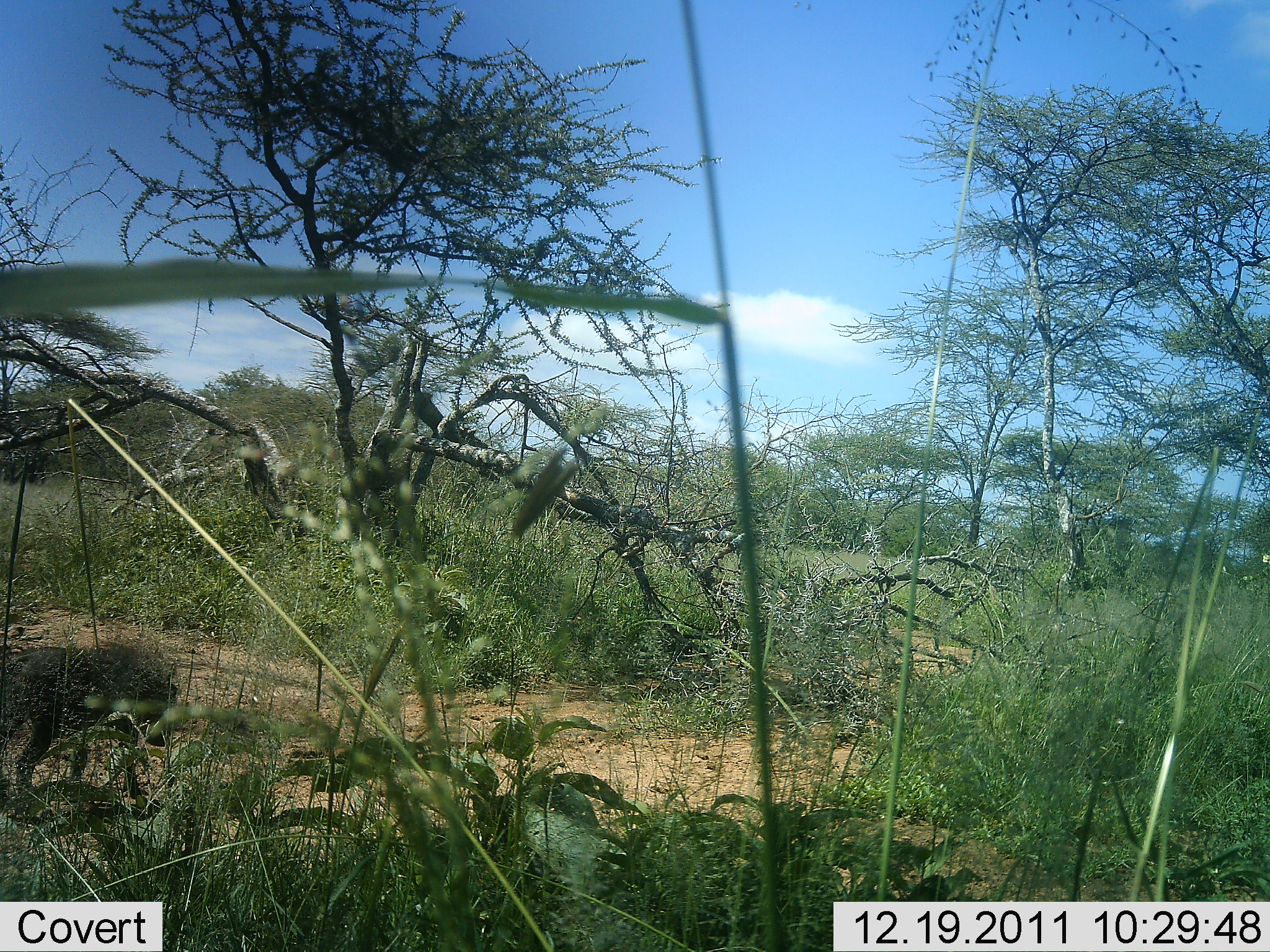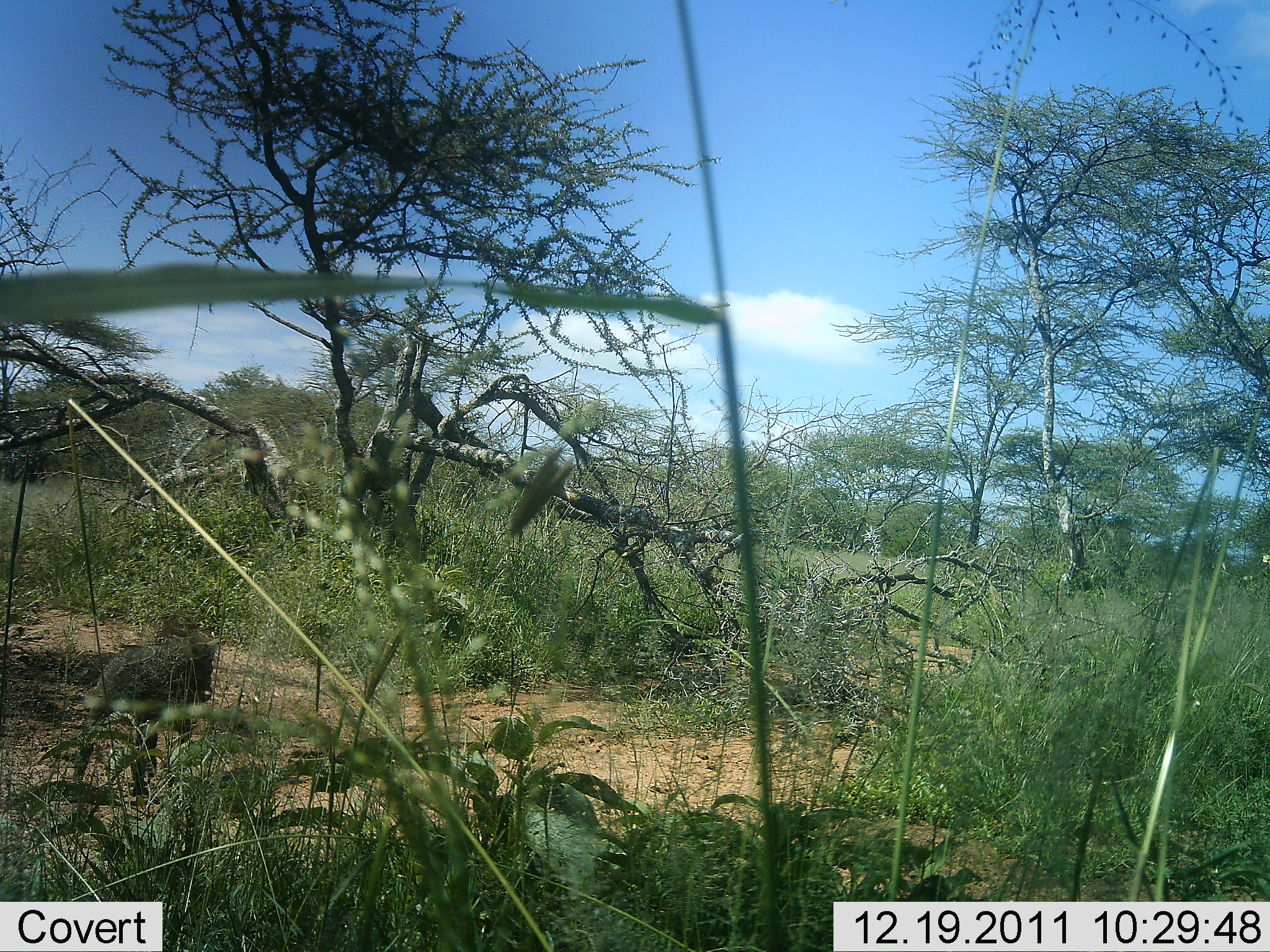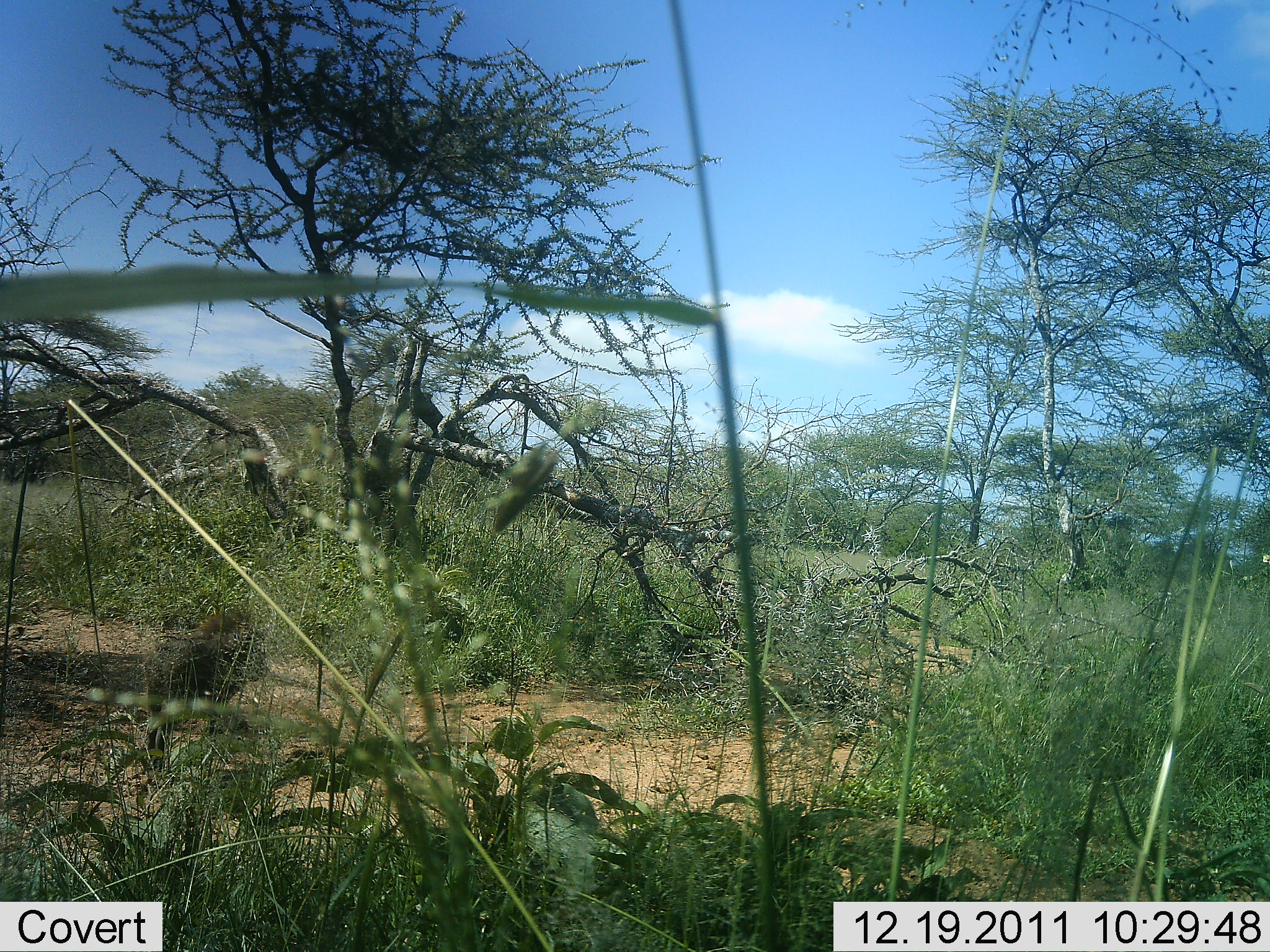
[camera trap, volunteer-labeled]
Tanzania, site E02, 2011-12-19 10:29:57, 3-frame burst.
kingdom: Animalia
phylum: Chordata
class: Mammalia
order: Artiodactyla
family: Suidae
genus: Phacochoerus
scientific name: Phacochoerus africanus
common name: warthog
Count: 1.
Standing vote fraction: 8%.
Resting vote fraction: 0%.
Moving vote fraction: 92%.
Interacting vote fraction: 0%.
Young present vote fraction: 25%.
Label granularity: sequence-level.